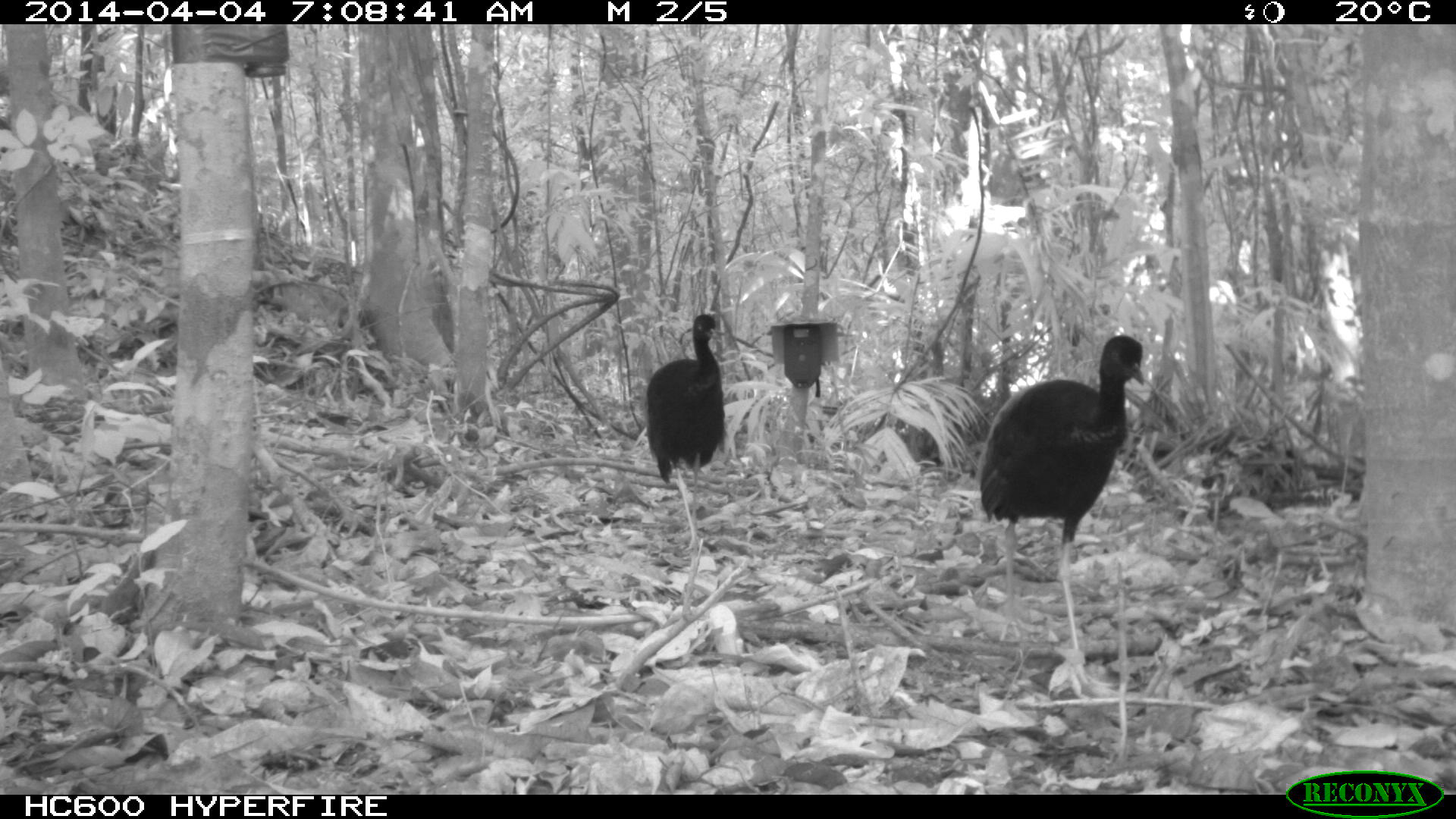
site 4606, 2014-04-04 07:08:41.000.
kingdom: Animalia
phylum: Chordata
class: Aves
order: Gruiformes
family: Psophiidae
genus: Psophia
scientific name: Psophia crepitans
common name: gray-winged trumpeter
Psophia crepitans (gray-winged trumpeter), count 8, age adult.